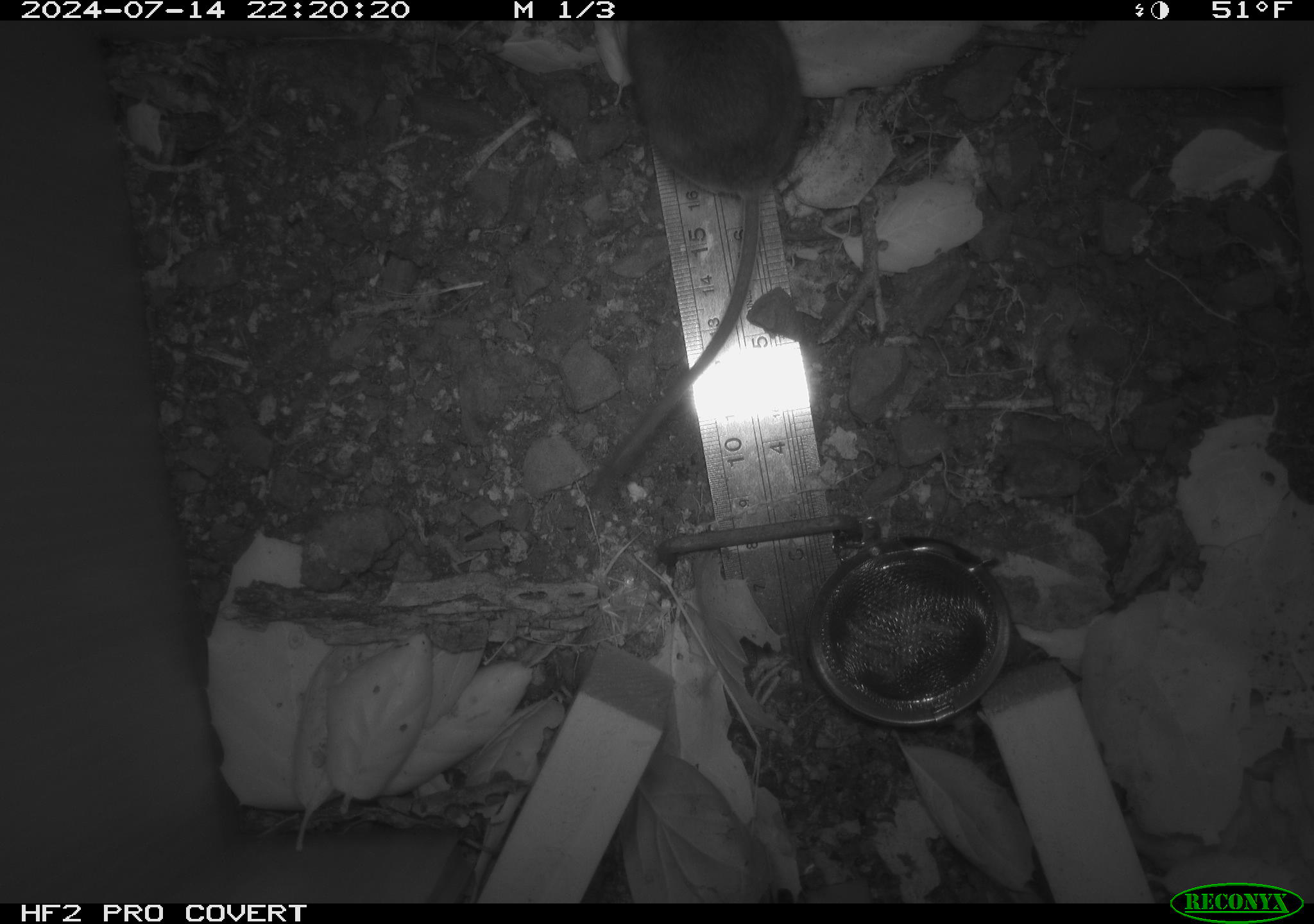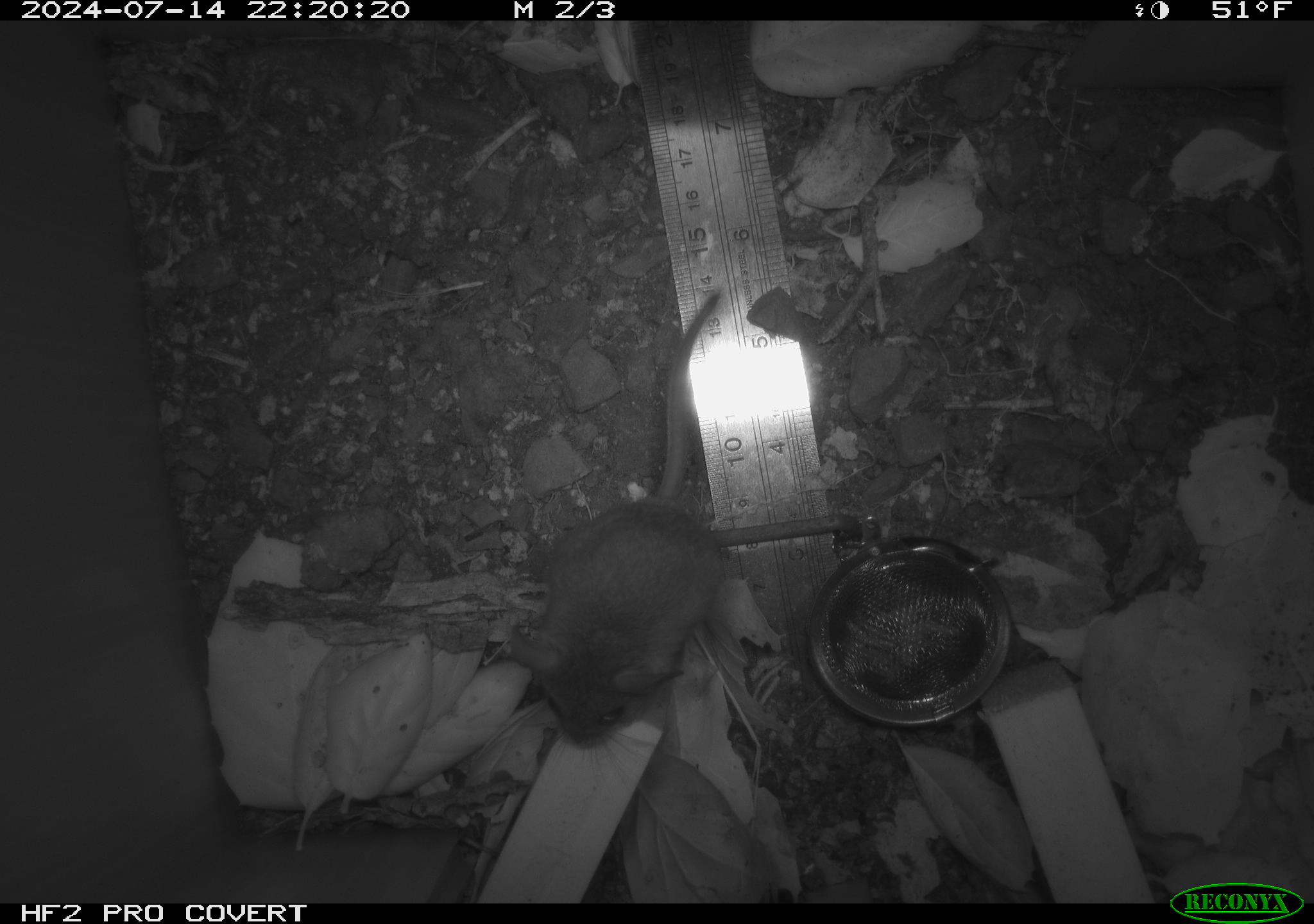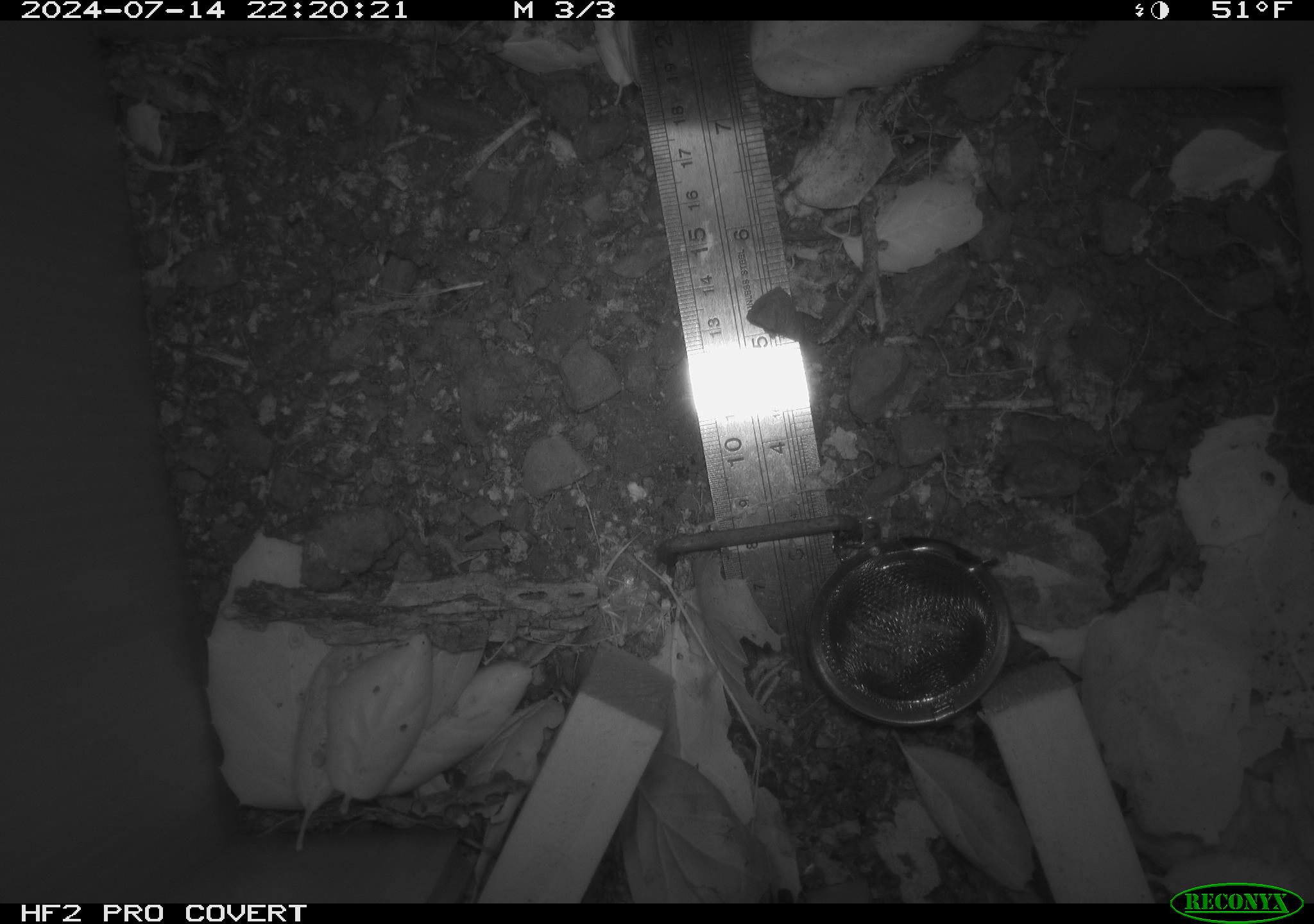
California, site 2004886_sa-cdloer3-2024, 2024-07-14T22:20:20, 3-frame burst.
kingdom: Animalia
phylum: Chordata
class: Mammalia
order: Rodentia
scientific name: Rodentia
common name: rodent